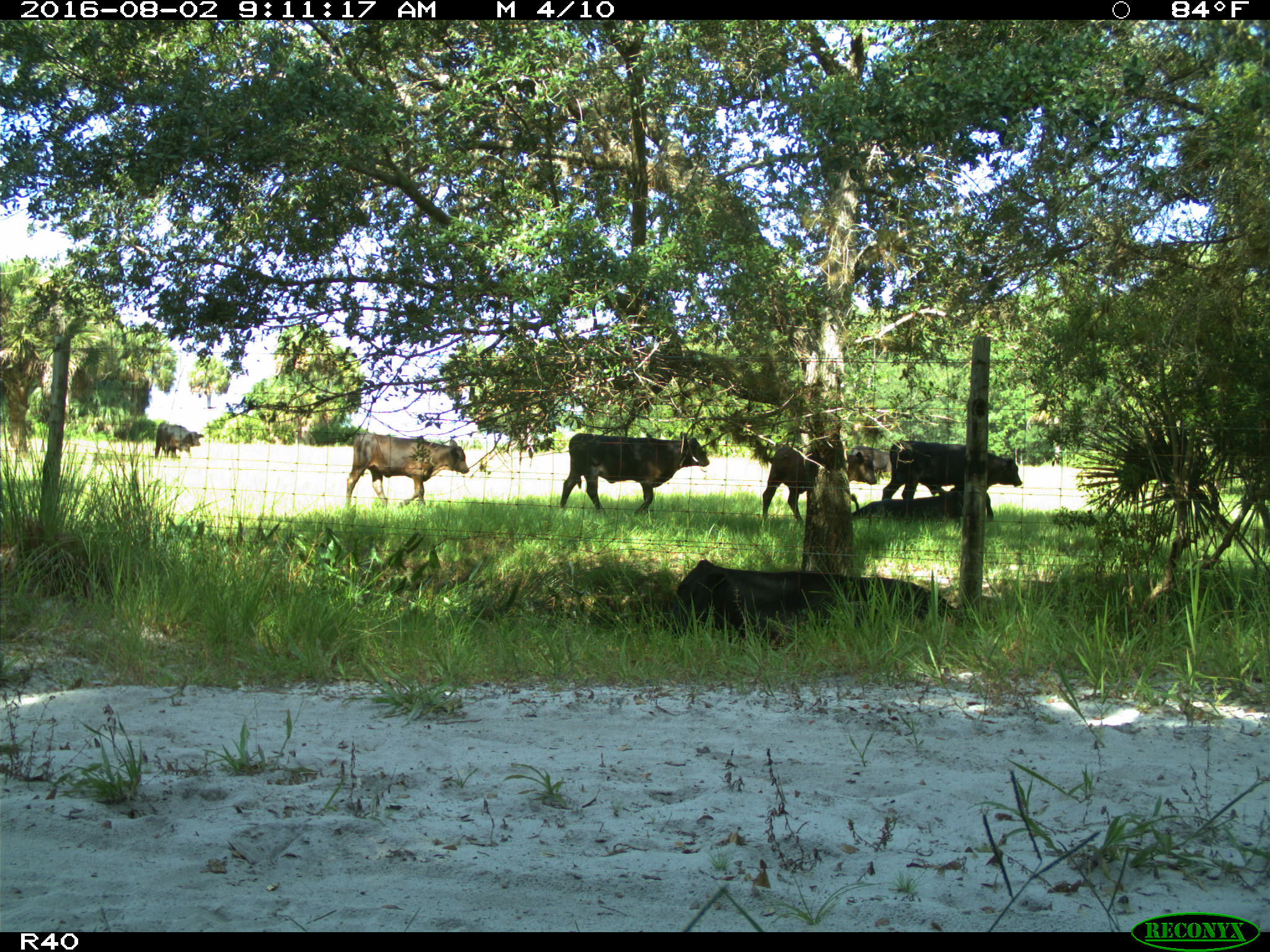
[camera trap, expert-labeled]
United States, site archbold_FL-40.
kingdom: Animalia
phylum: Chordata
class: Mammalia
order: Artiodactyla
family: Bovidae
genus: Bos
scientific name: Bos taurus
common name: domestic cow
Bos taurus (domestic cow).